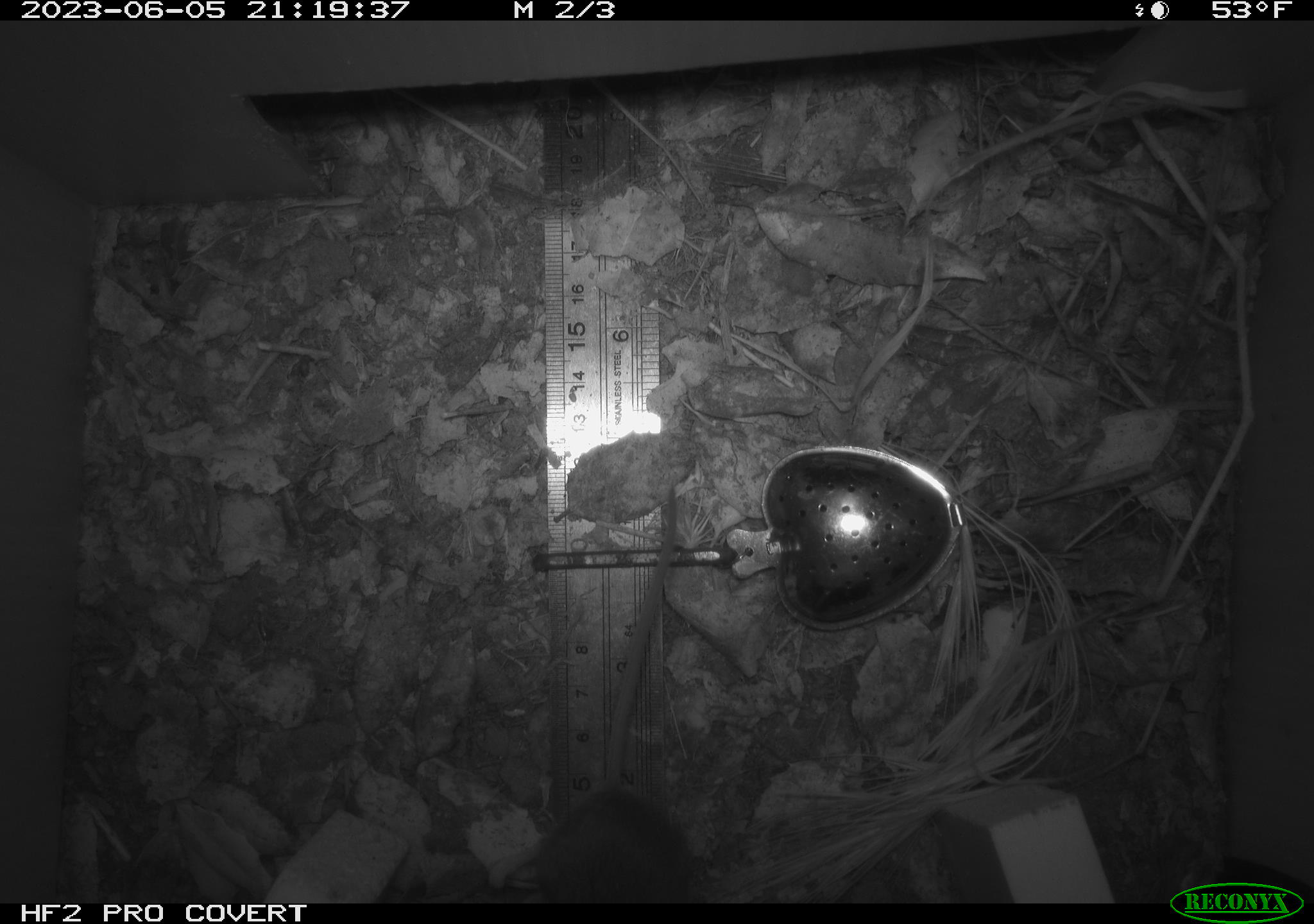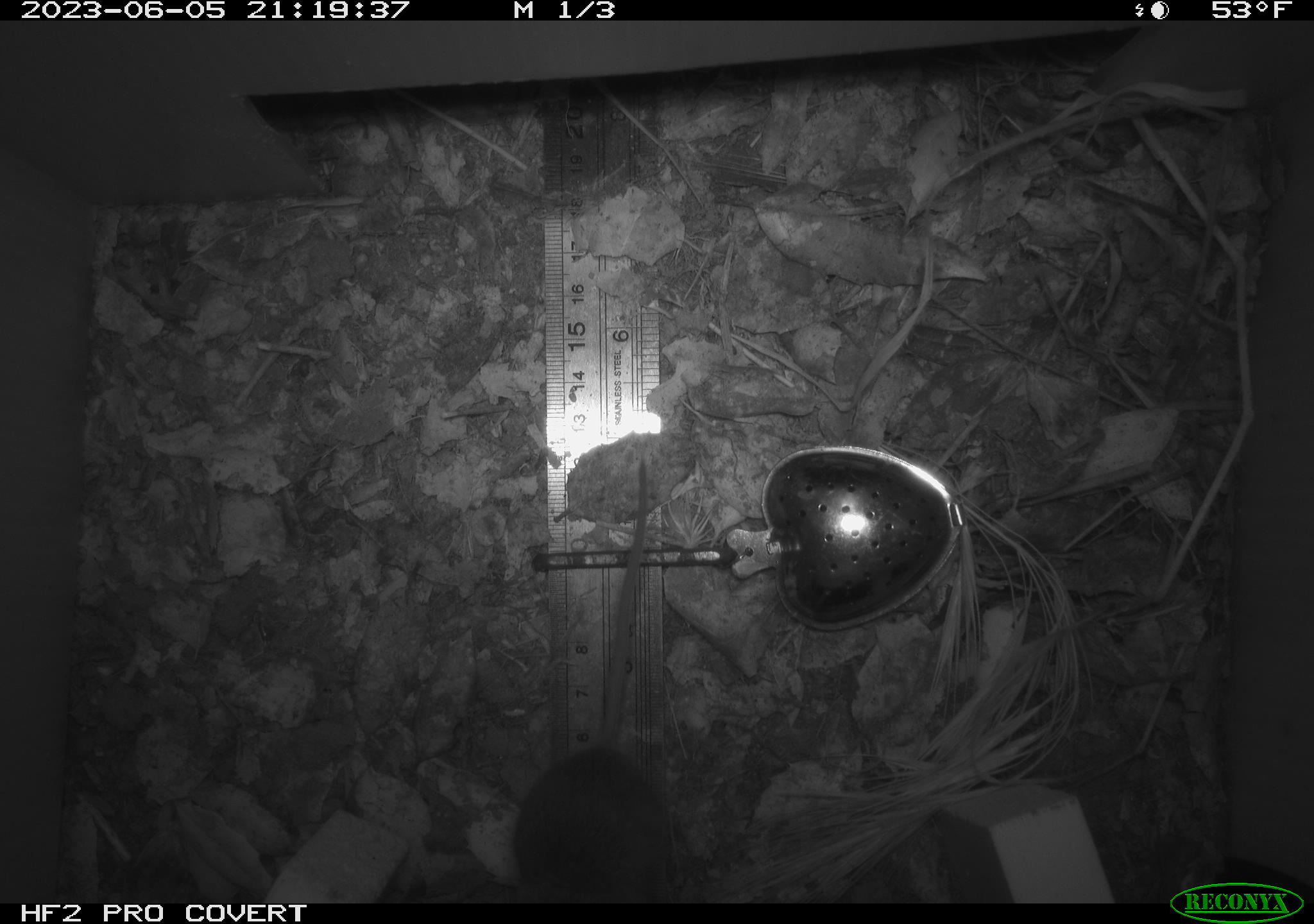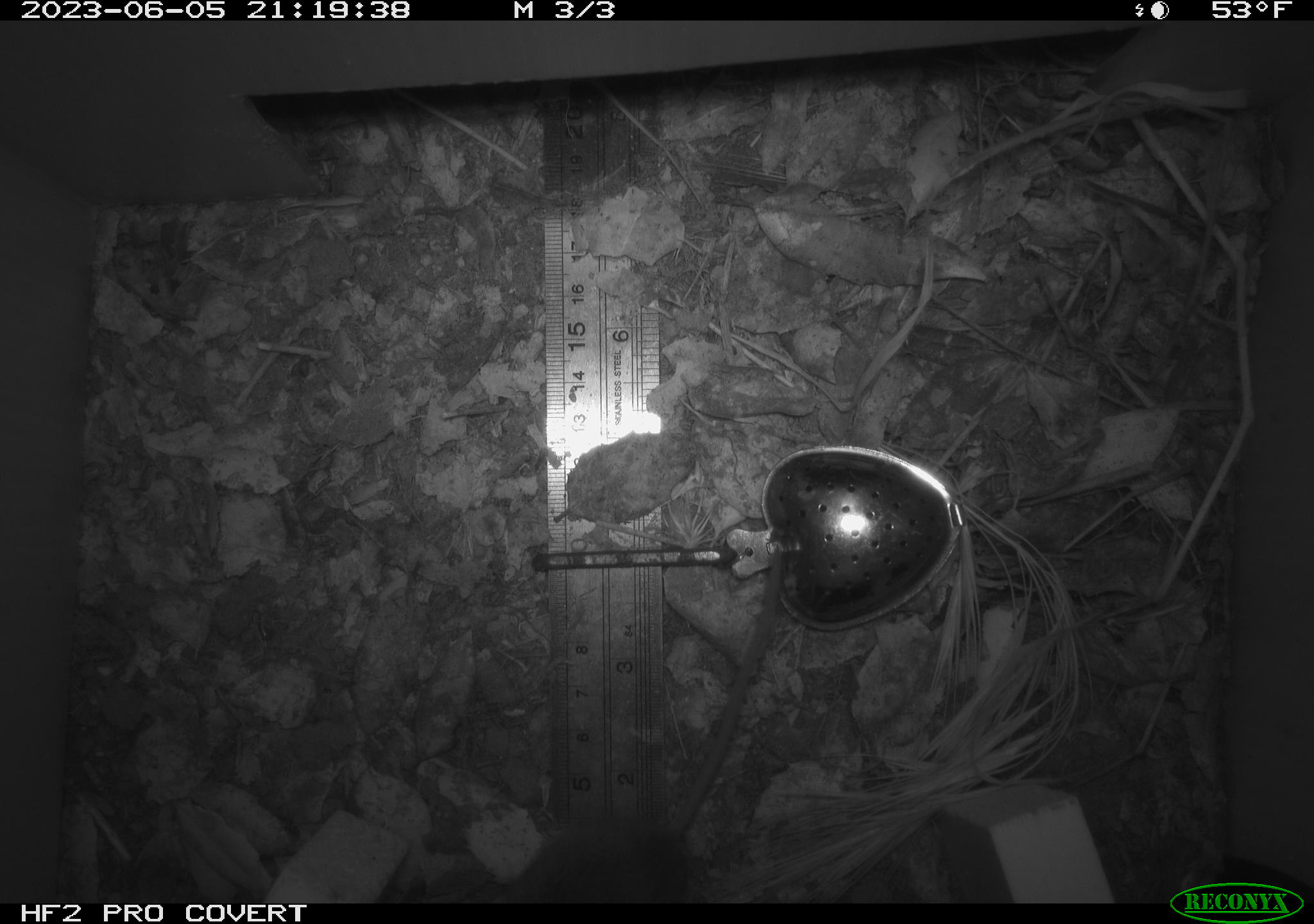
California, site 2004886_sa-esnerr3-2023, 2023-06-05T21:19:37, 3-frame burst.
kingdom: Animalia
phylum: Chordata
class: Mammalia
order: Rodentia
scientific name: Rodentia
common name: mouse species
Mouse species (Rodentia).